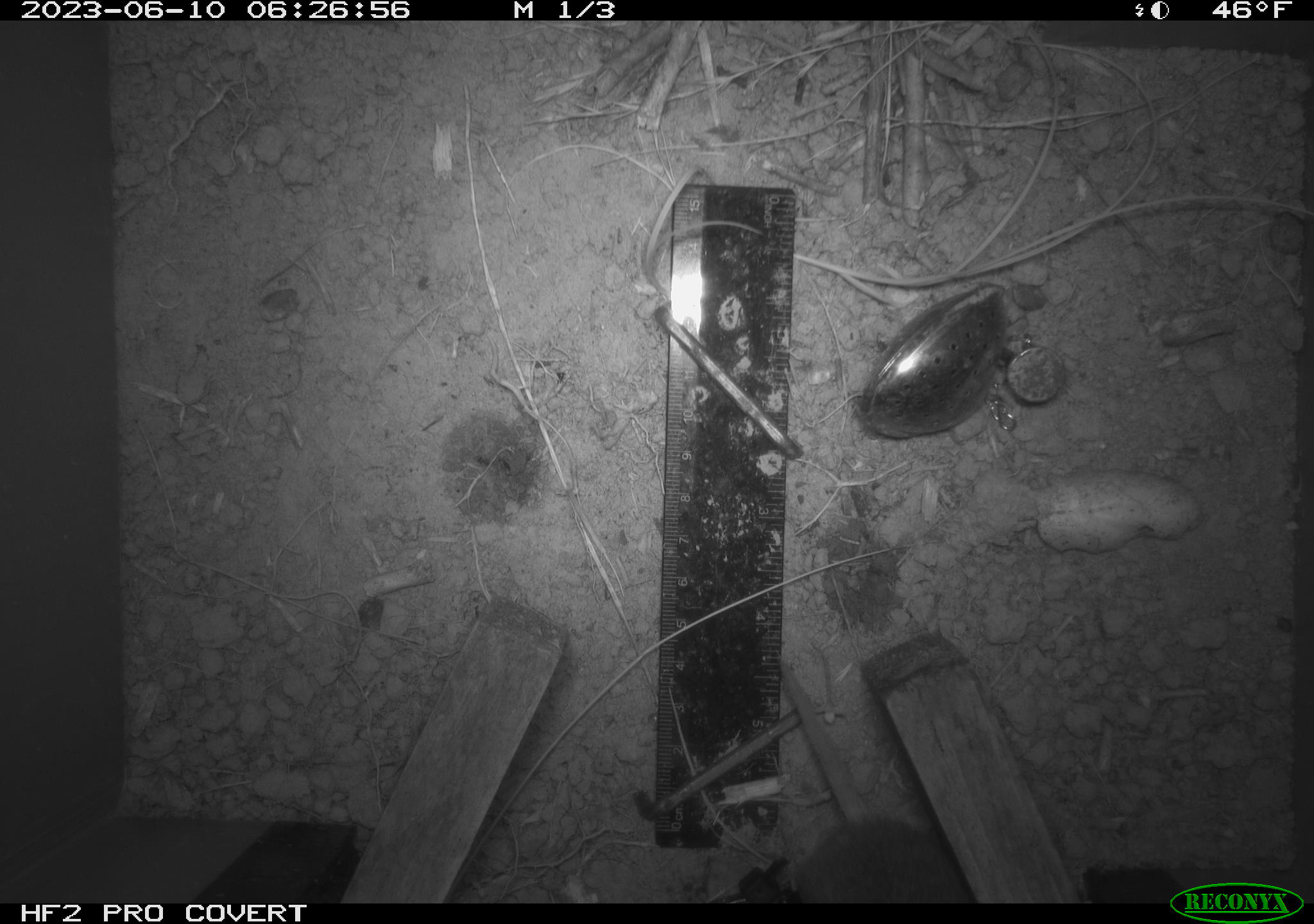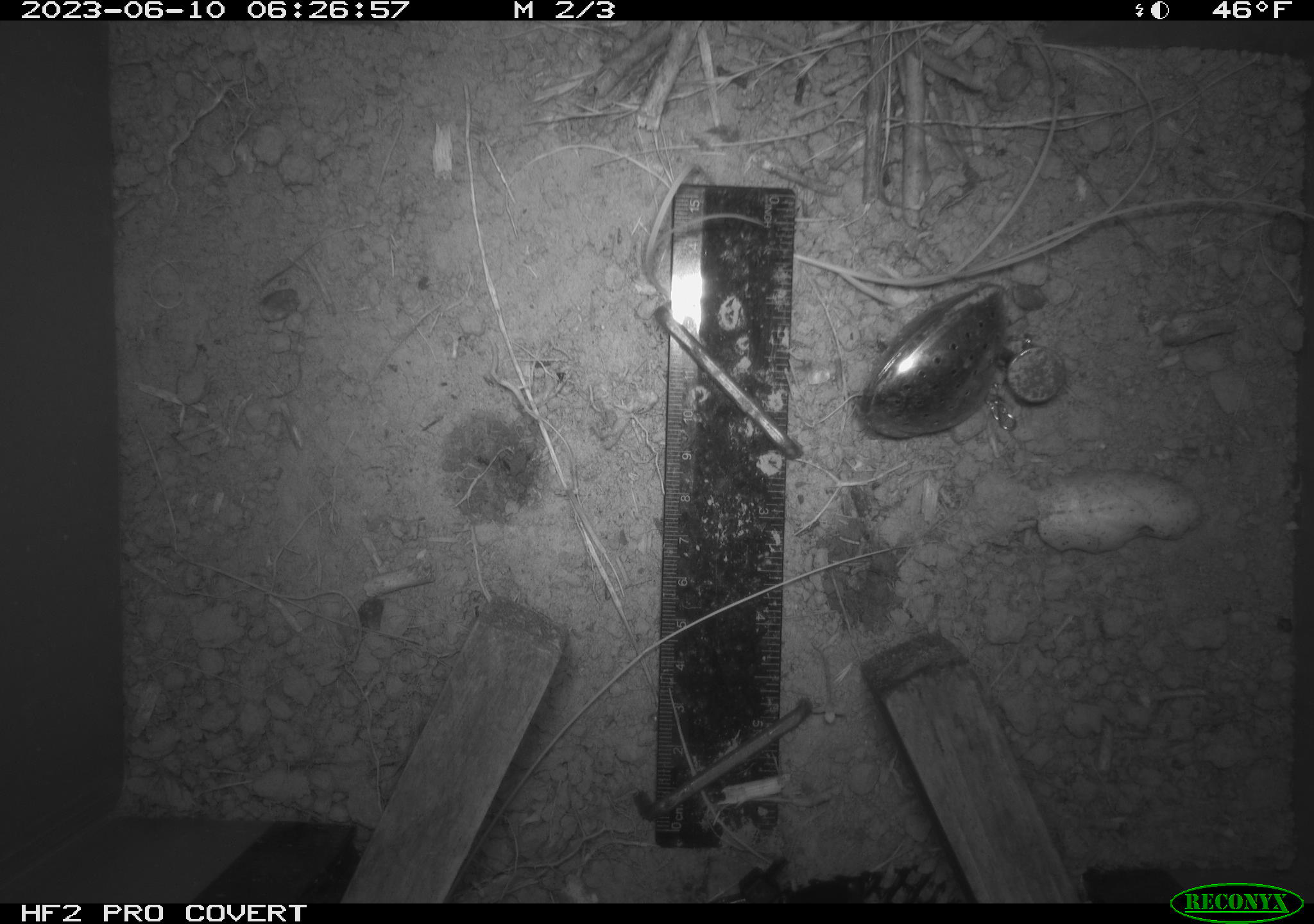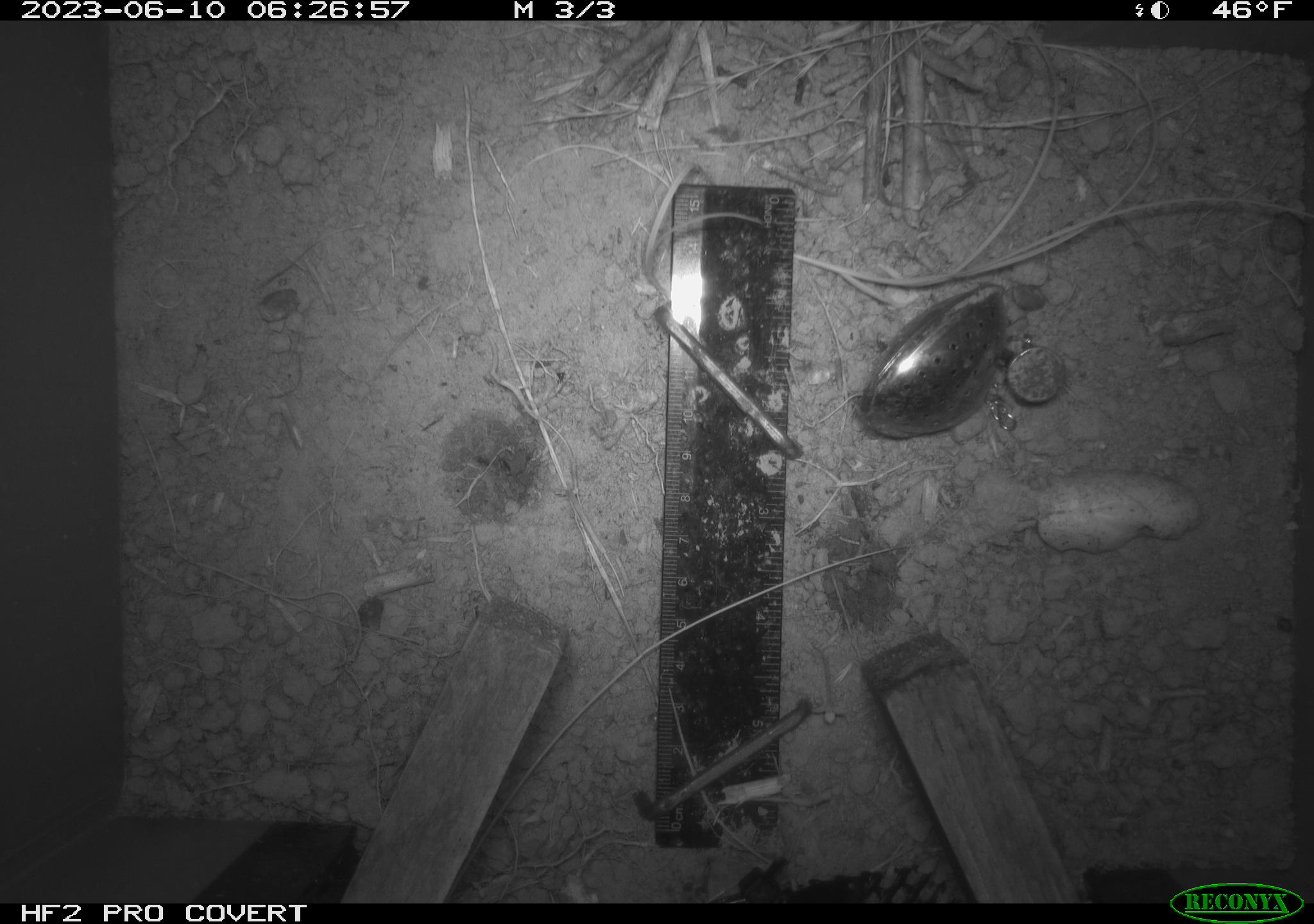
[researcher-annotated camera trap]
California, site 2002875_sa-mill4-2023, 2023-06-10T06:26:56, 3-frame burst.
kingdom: Animalia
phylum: Chordata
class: Mammalia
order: Rodentia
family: Cricetidae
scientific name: Arvicolinae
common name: voles, lemmings, and muskrats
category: arvicolinae subfamily